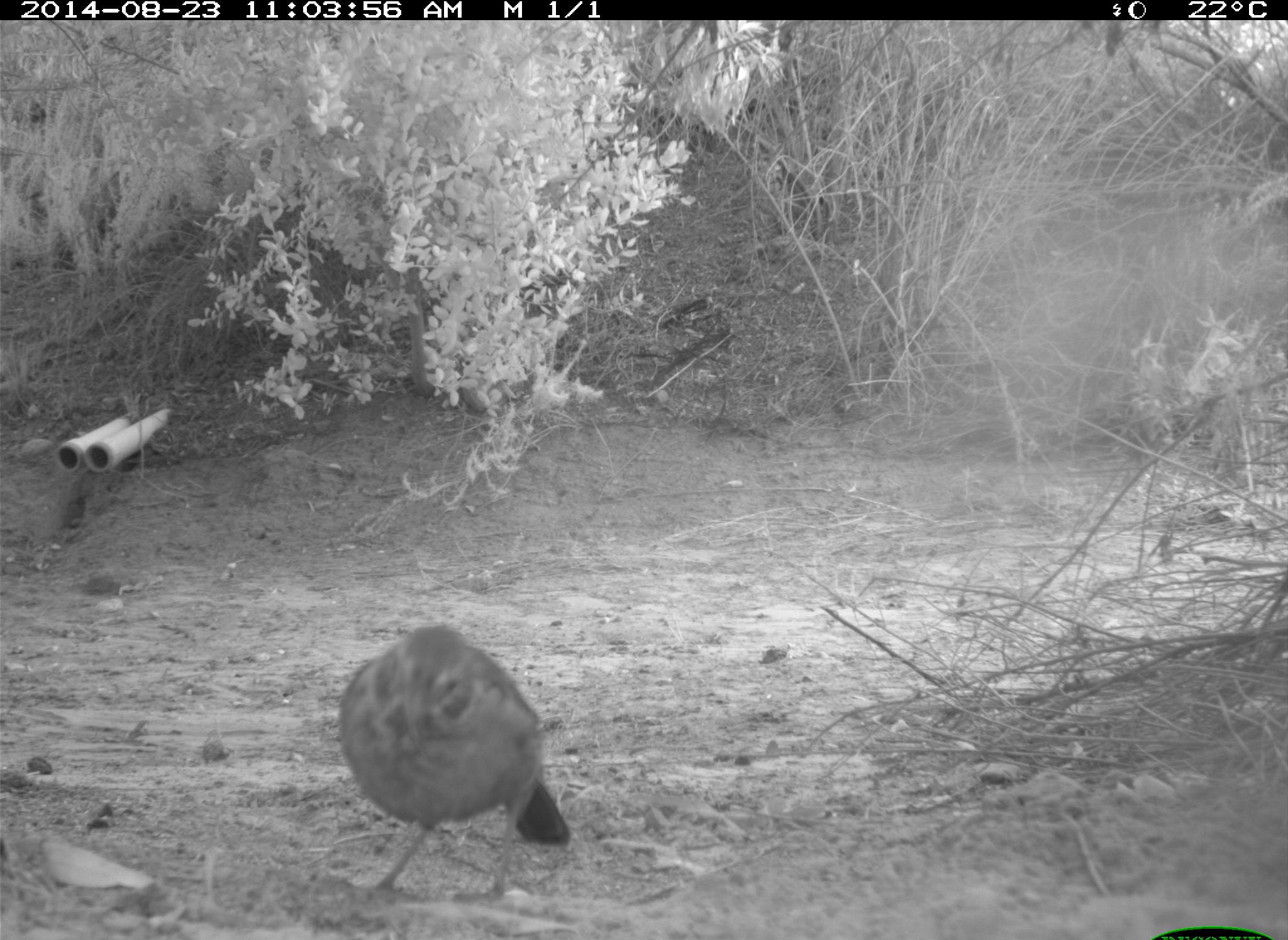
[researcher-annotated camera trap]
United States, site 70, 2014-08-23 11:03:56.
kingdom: Animalia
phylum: Chordata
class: Aves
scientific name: Aves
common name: bird